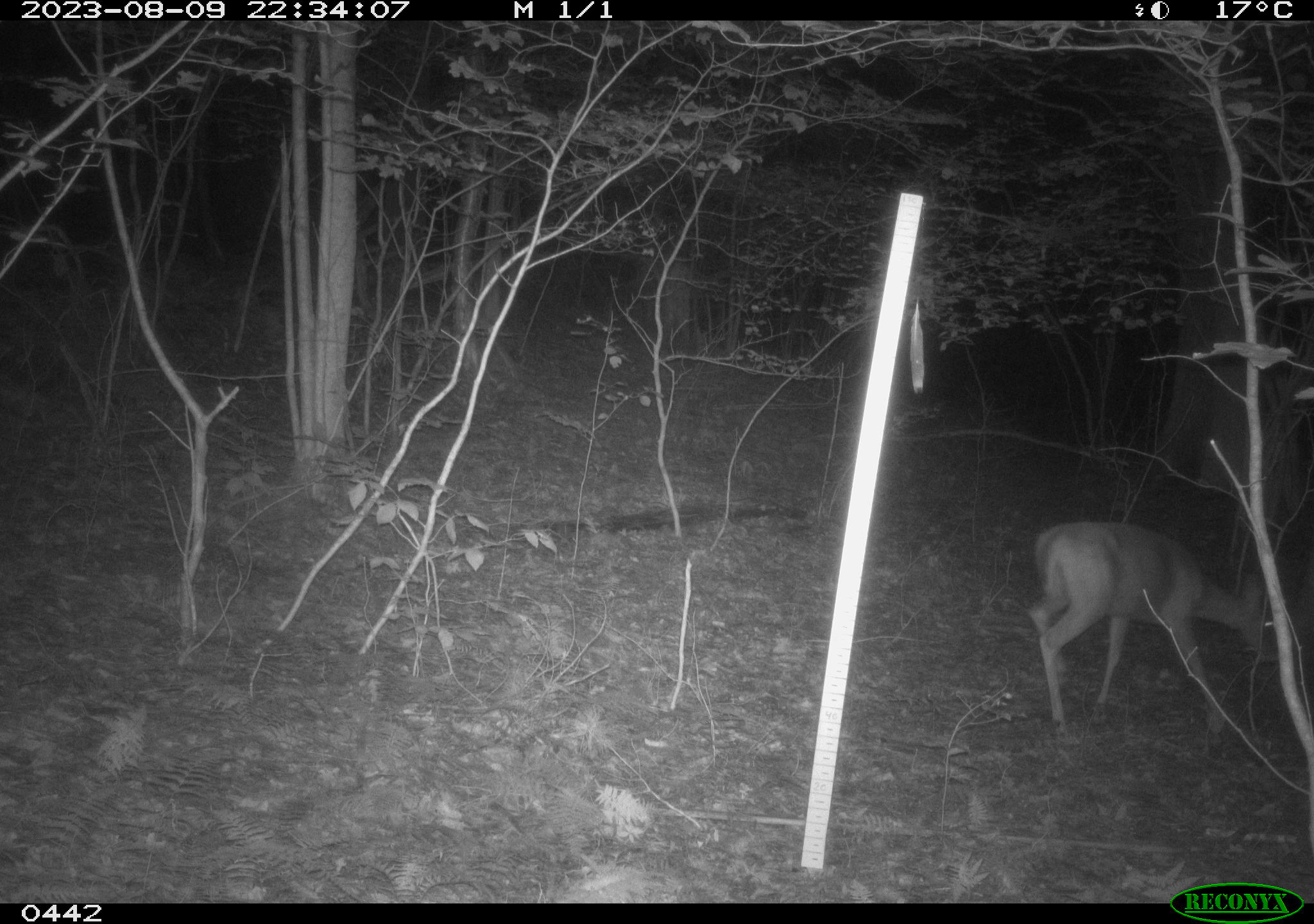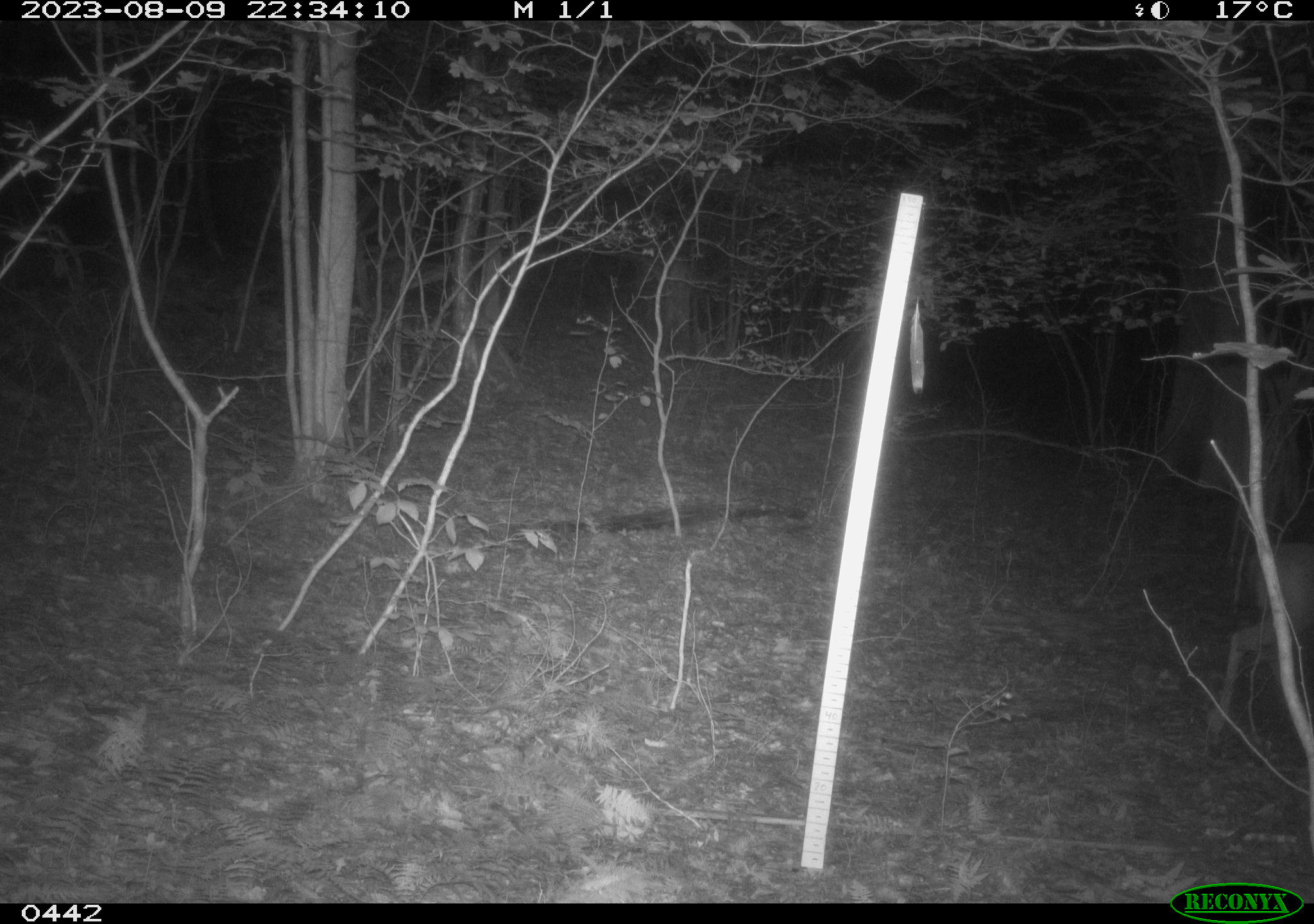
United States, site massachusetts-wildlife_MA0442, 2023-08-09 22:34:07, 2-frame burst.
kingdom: Animalia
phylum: Chordata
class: Mammalia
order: Artiodactyla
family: Cervidae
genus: Odocoileus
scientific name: Odocoileus virginianus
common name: white-tailed deer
White-tailed deer (Odocoileus virginianus).